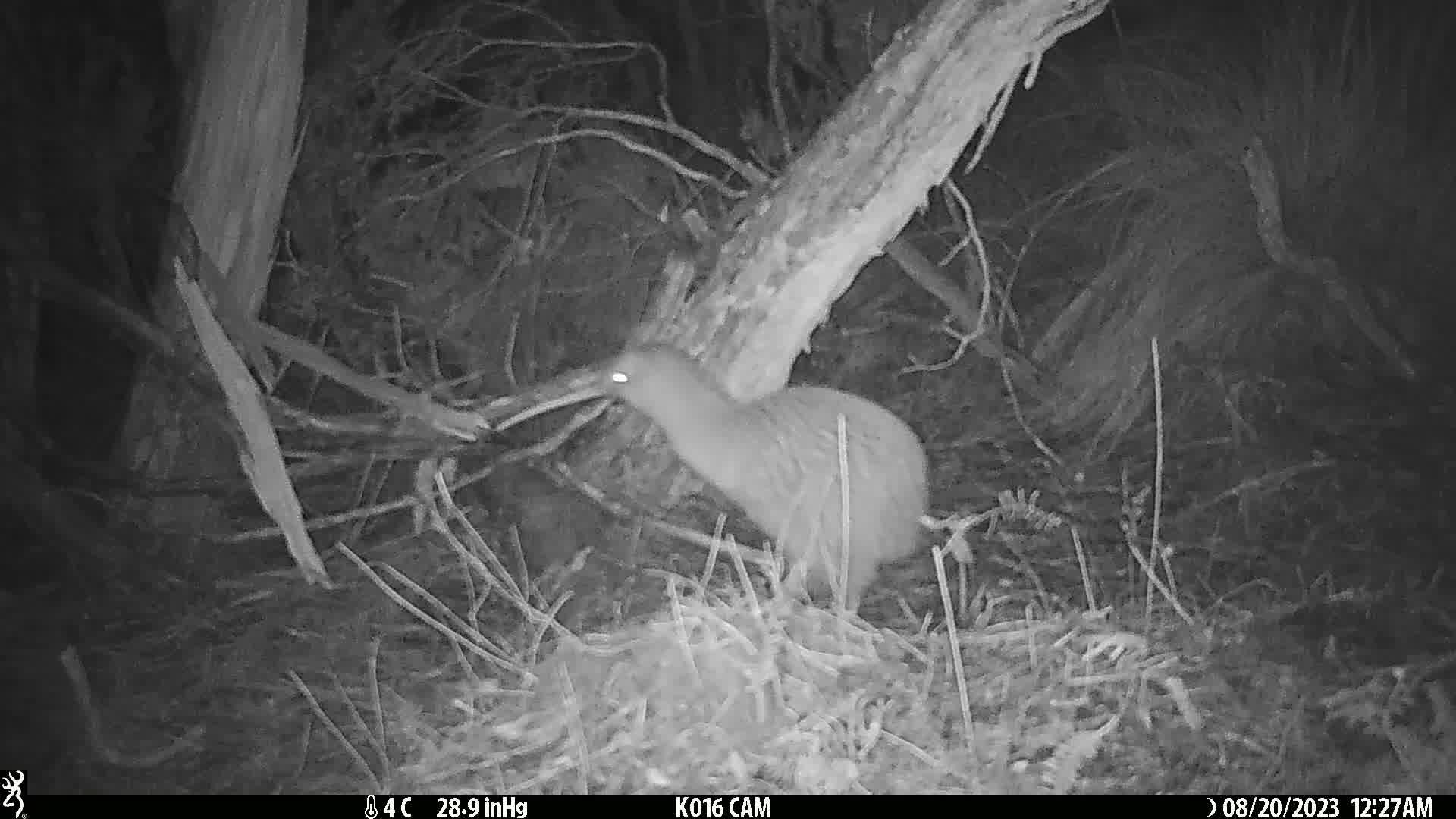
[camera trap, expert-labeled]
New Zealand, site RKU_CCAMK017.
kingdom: Animalia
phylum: Chordata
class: Aves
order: Apterygiformes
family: Apterygidae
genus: Apteryx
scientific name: Apteryx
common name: kiwi